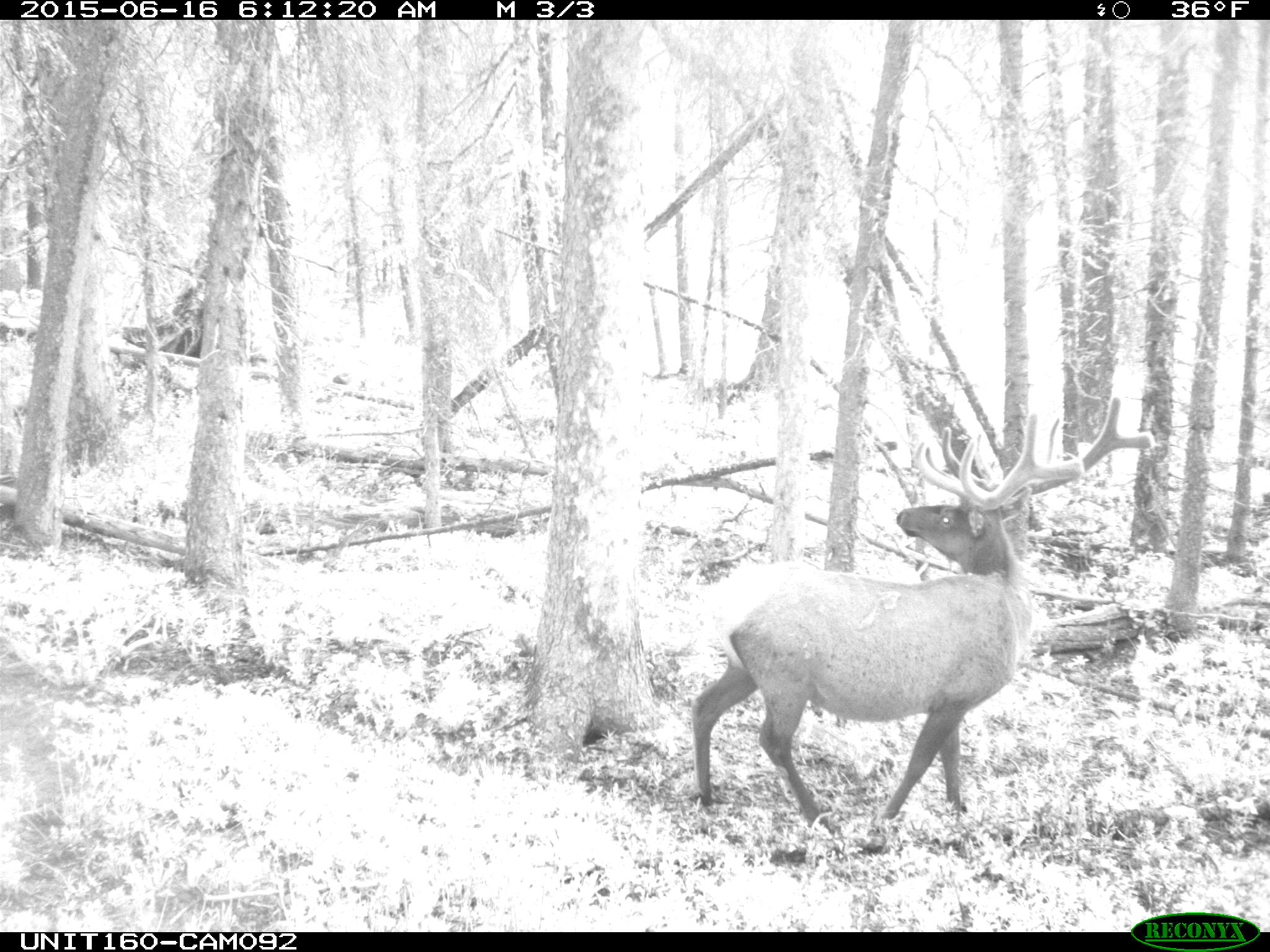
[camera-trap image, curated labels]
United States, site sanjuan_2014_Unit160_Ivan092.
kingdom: Animalia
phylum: Chordata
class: Mammalia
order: Artiodactyla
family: Cervidae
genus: Cervus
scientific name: Cervus elaphus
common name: red deer